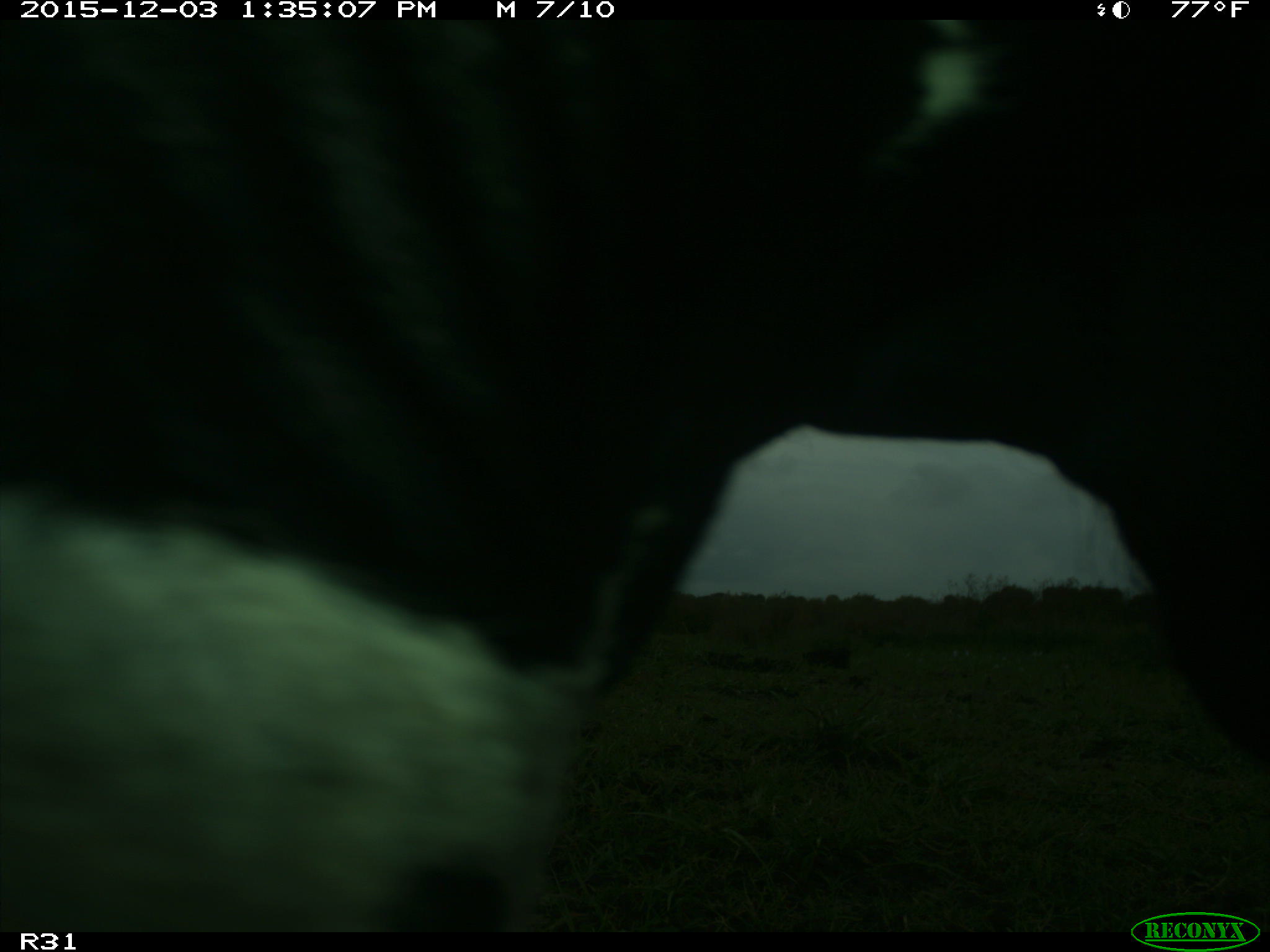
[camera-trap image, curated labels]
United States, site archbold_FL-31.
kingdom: Animalia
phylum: Chordata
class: Mammalia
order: Artiodactyla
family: Bovidae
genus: Bos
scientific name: Bos taurus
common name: domestic cow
Bos taurus (domestic cow).